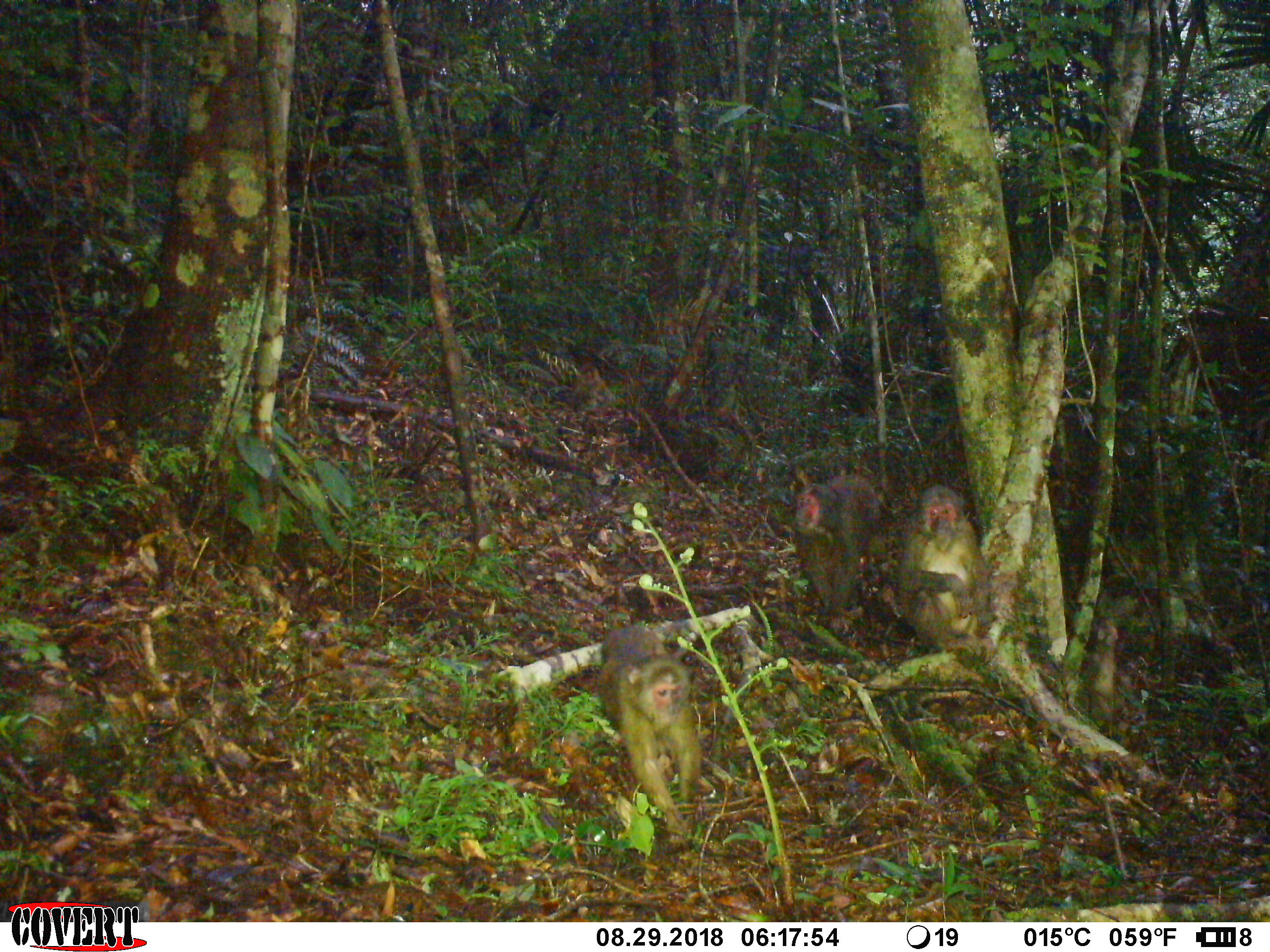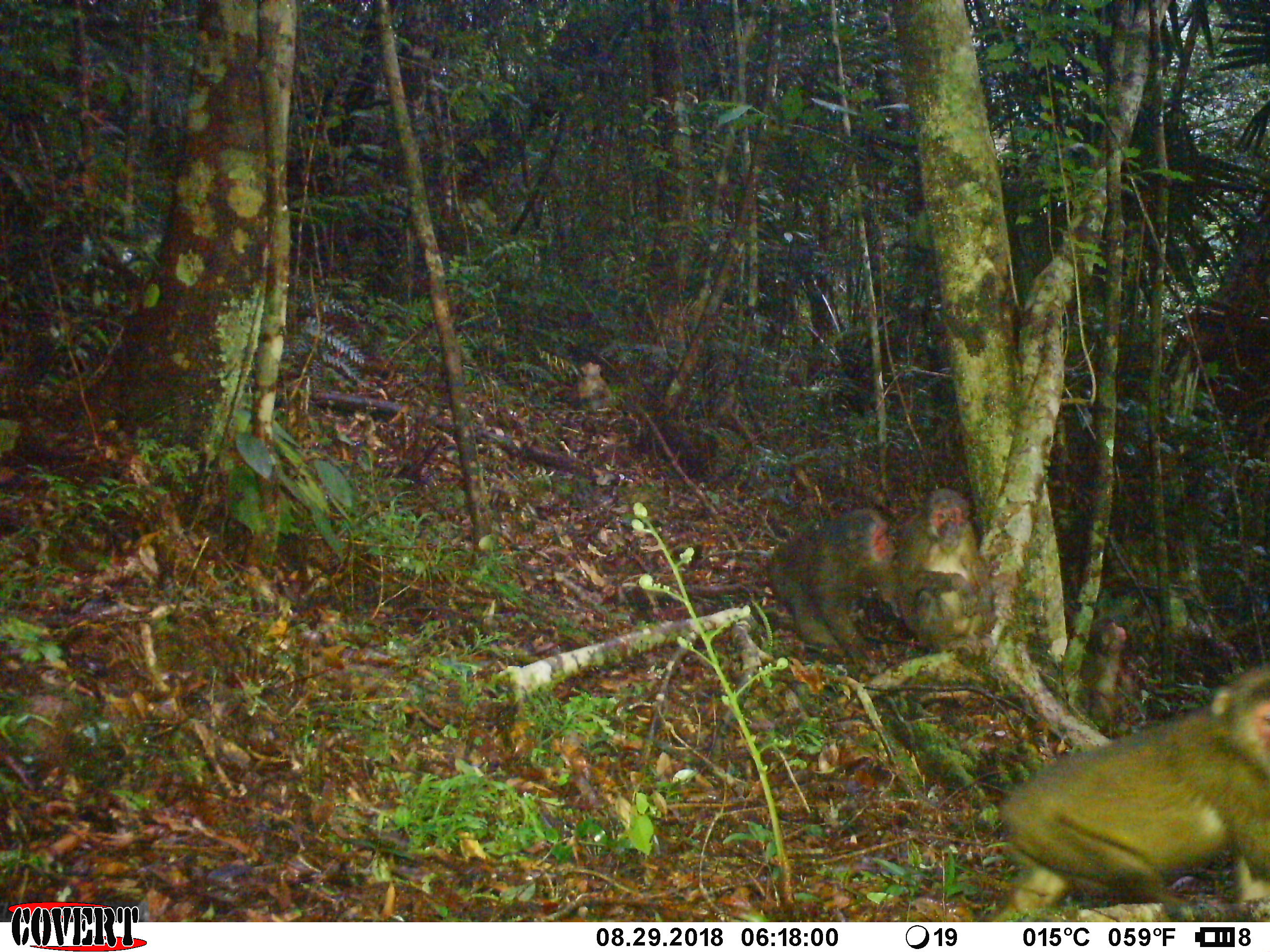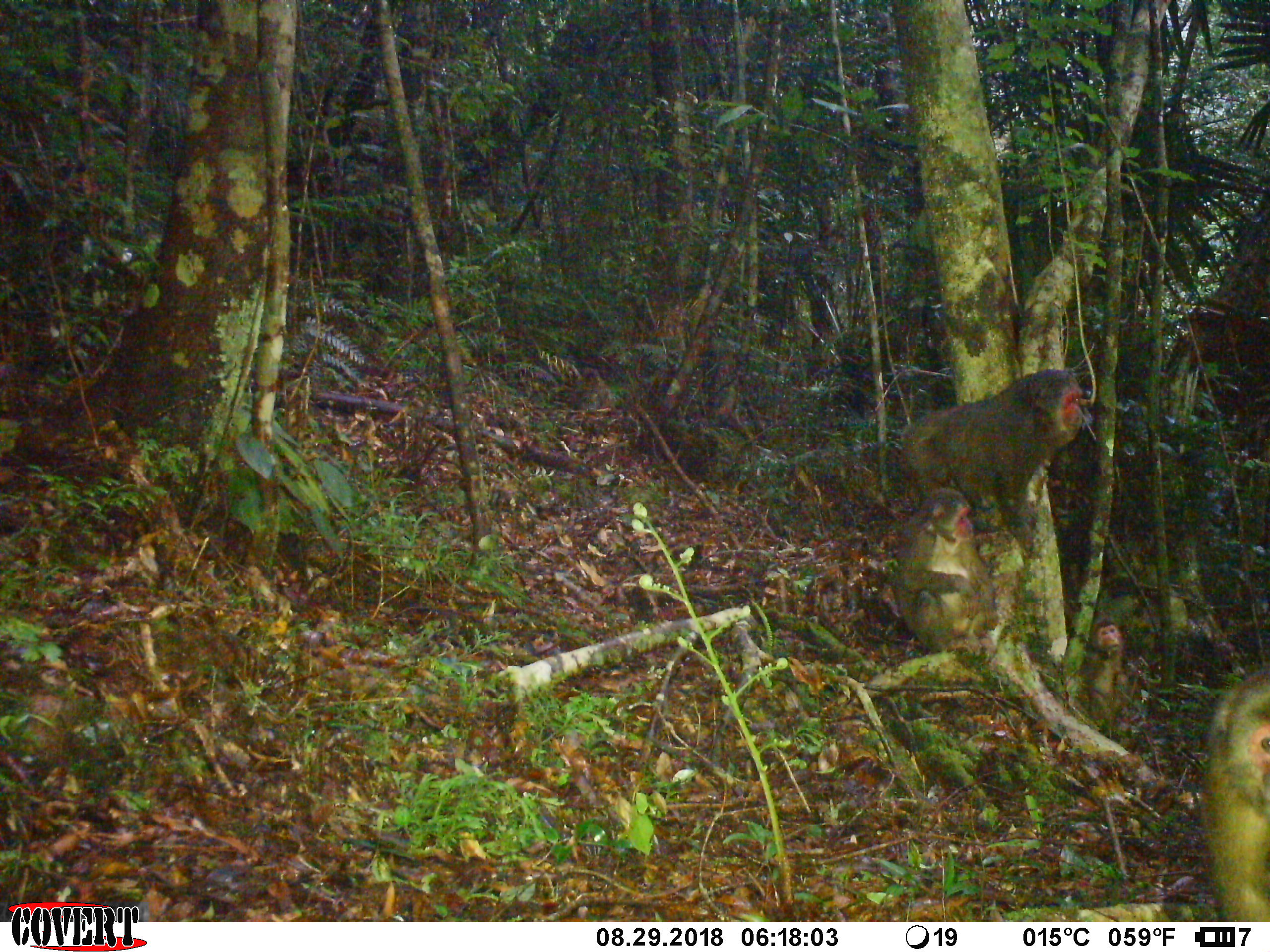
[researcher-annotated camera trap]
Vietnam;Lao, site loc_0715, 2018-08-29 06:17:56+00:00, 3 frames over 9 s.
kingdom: Animalia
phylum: Chordata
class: Mammalia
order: Primates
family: Cercopithecidae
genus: Macaca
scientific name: Macaca arctoides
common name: stump-tailed macaque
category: stump tailed macaque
Stump tailed macaque (stump-tailed macaque) (Macaca arctoides). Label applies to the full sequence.